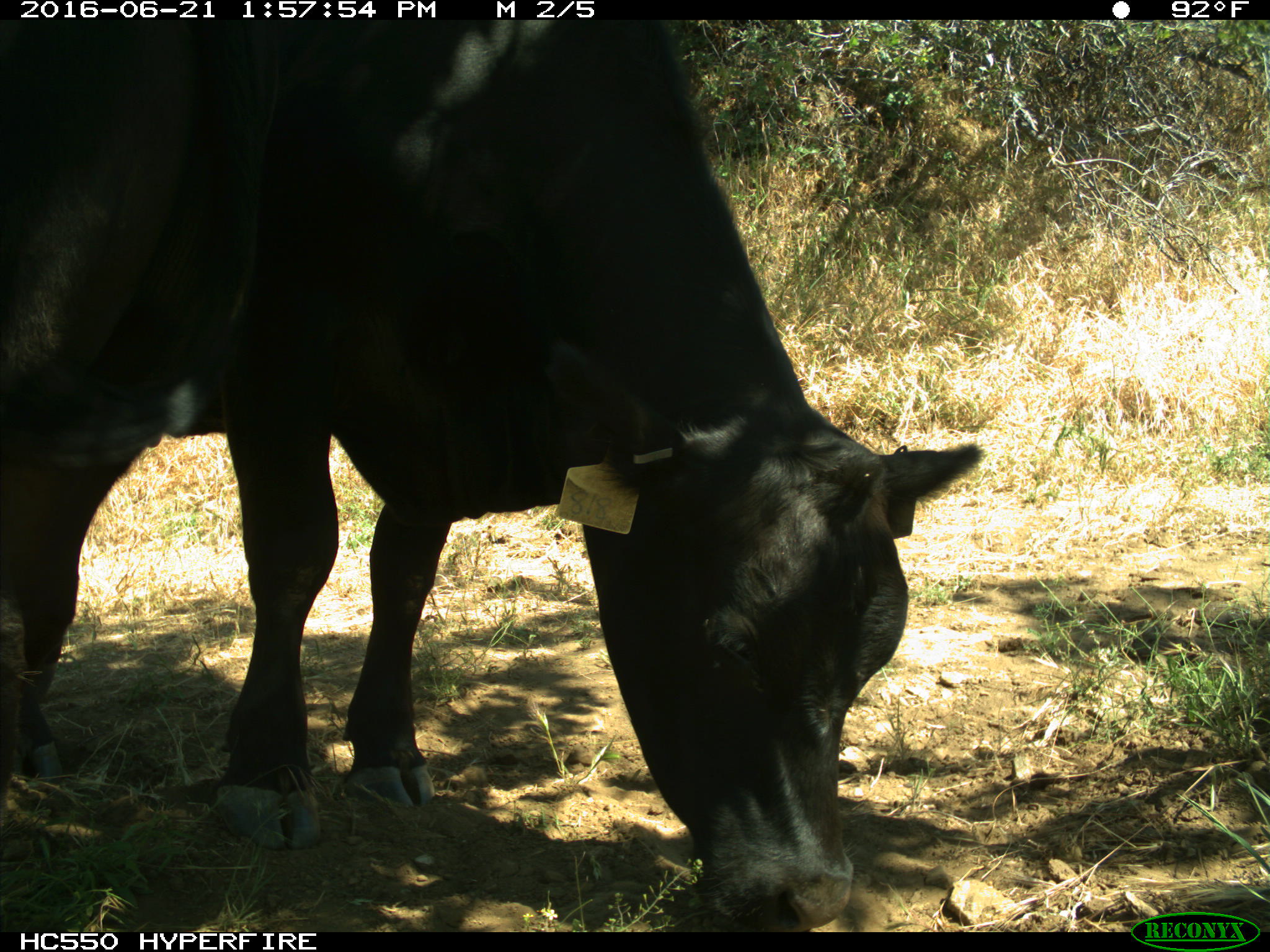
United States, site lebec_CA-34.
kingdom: Animalia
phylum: Chordata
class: Mammalia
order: Artiodactyla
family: Bovidae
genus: Bos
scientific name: Bos taurus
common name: domestic cow